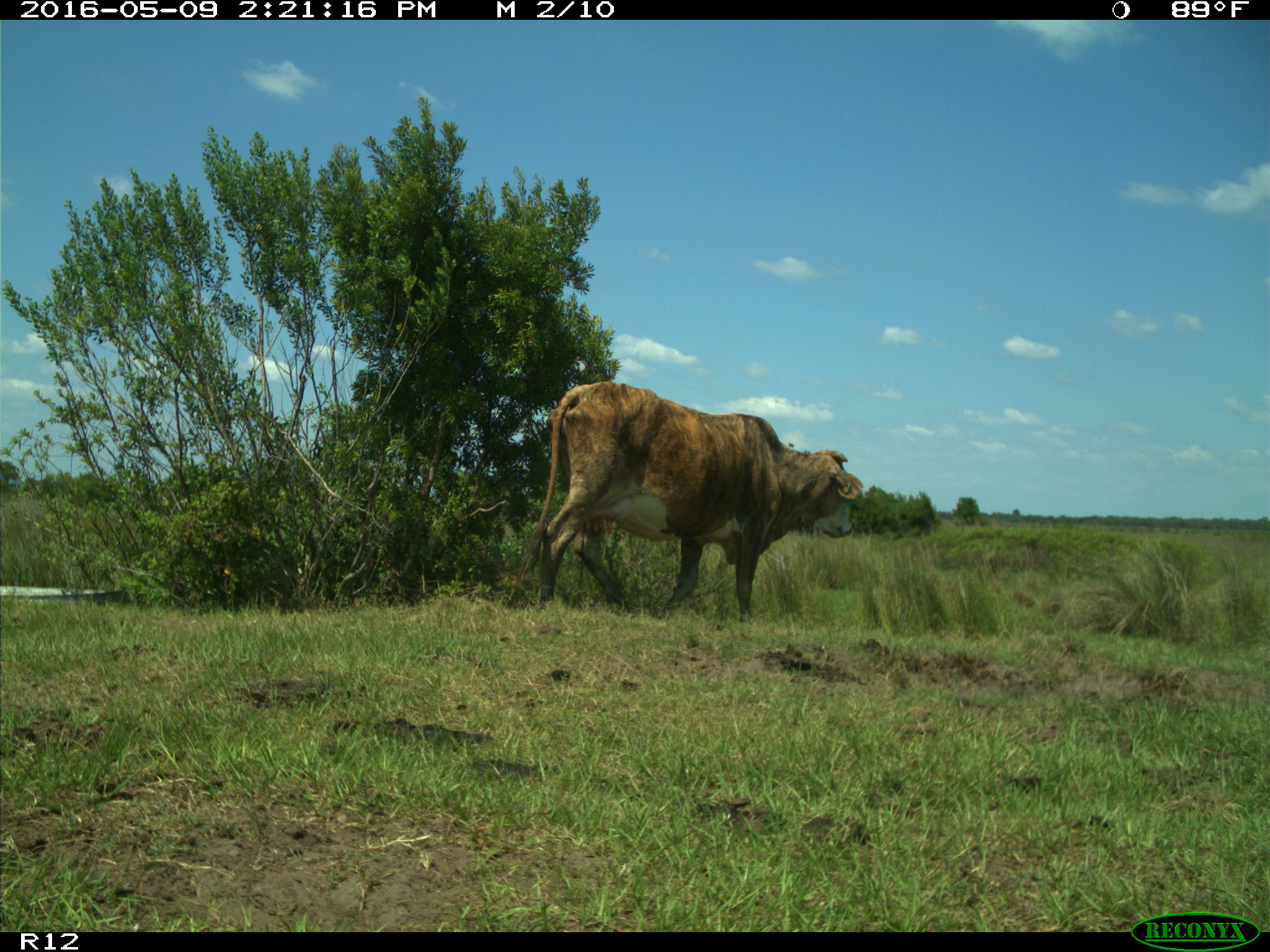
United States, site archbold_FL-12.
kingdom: Animalia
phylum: Chordata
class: Mammalia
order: Artiodactyla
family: Bovidae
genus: Bos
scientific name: Bos taurus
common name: domestic cow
Bos taurus (domestic cow).